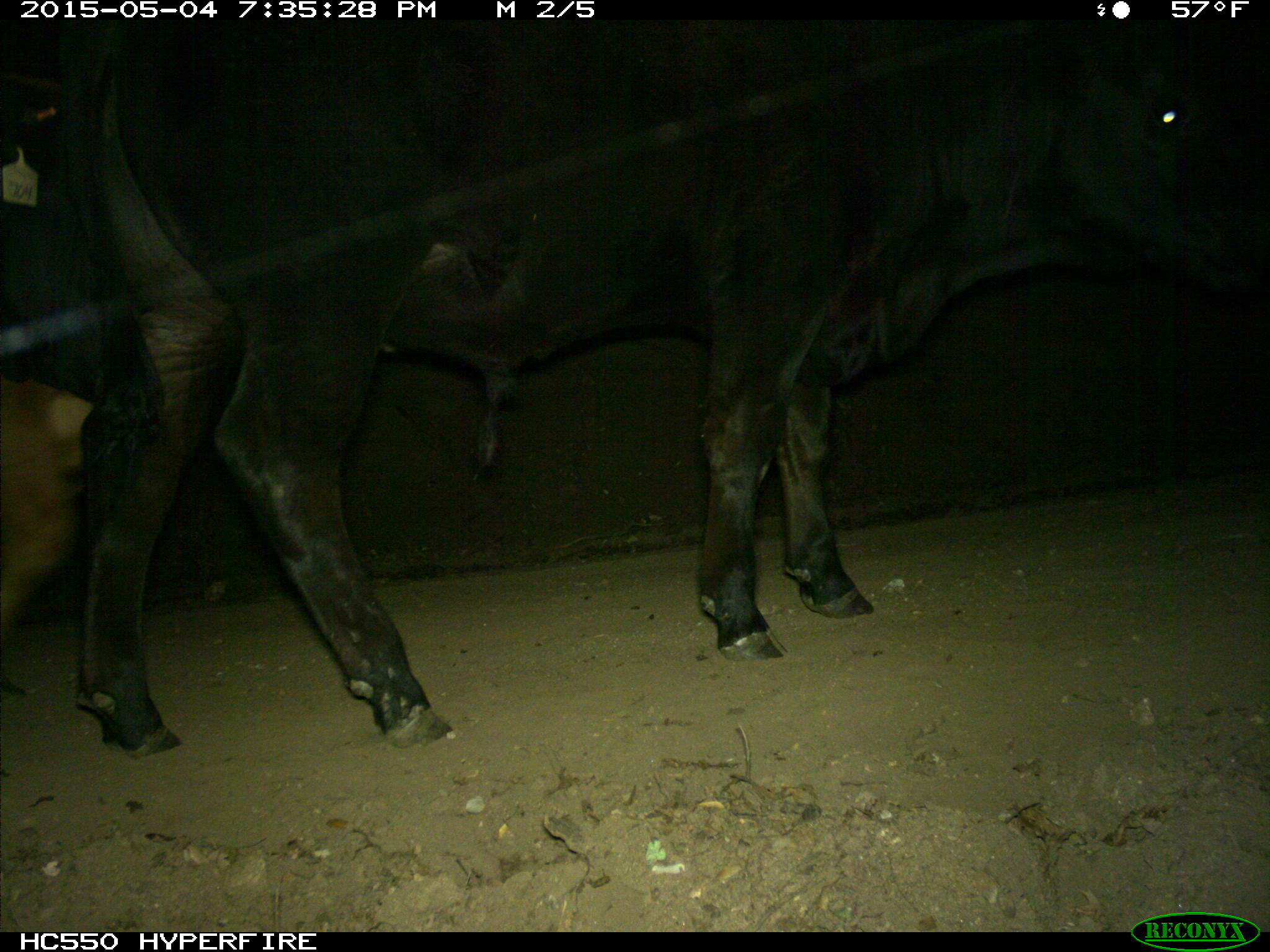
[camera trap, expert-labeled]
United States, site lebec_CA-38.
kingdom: Animalia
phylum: Chordata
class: Mammalia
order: Artiodactyla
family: Bovidae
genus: Bos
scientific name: Bos taurus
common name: domestic cow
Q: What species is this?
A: Bos taurus (domestic cow).